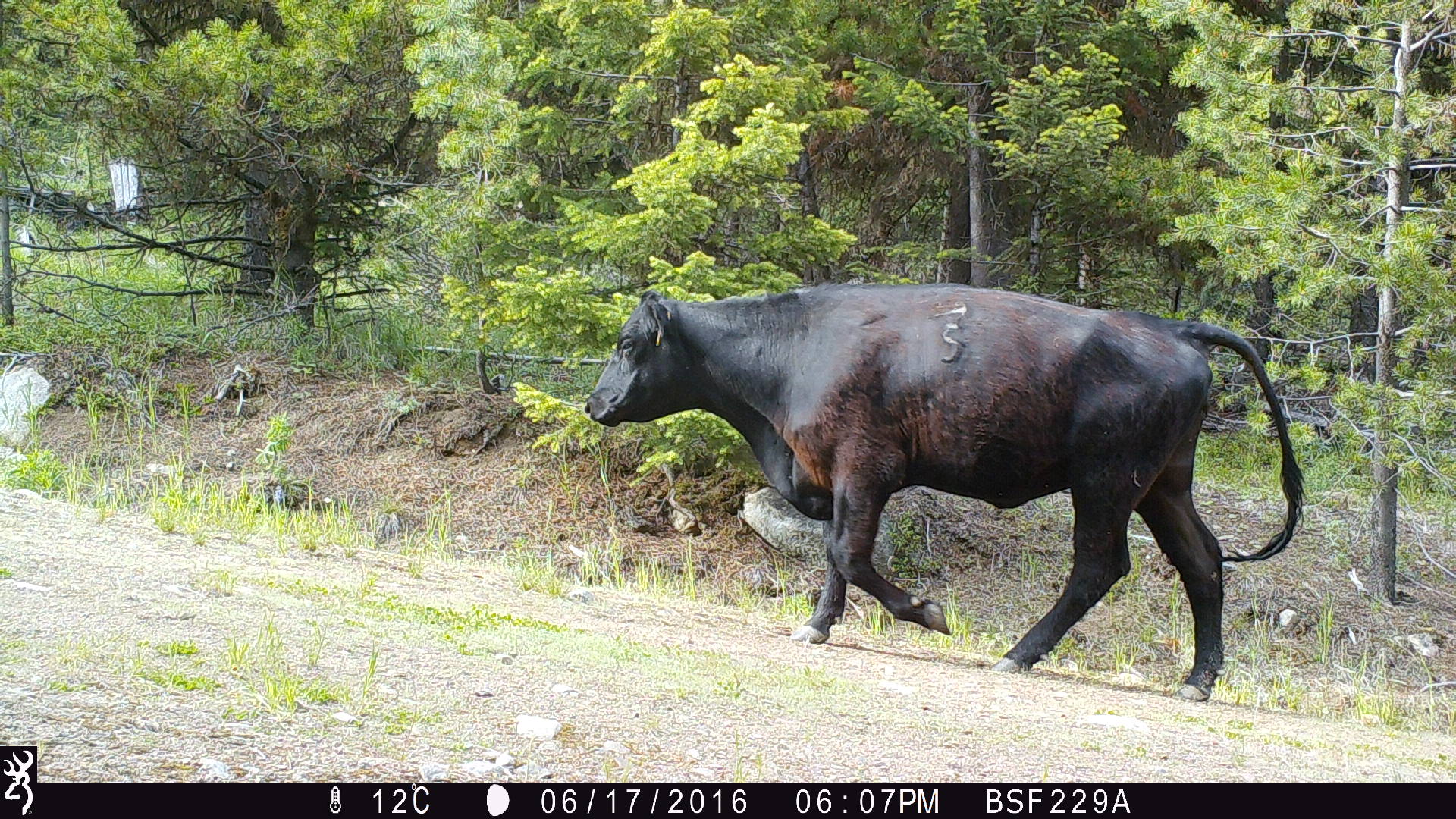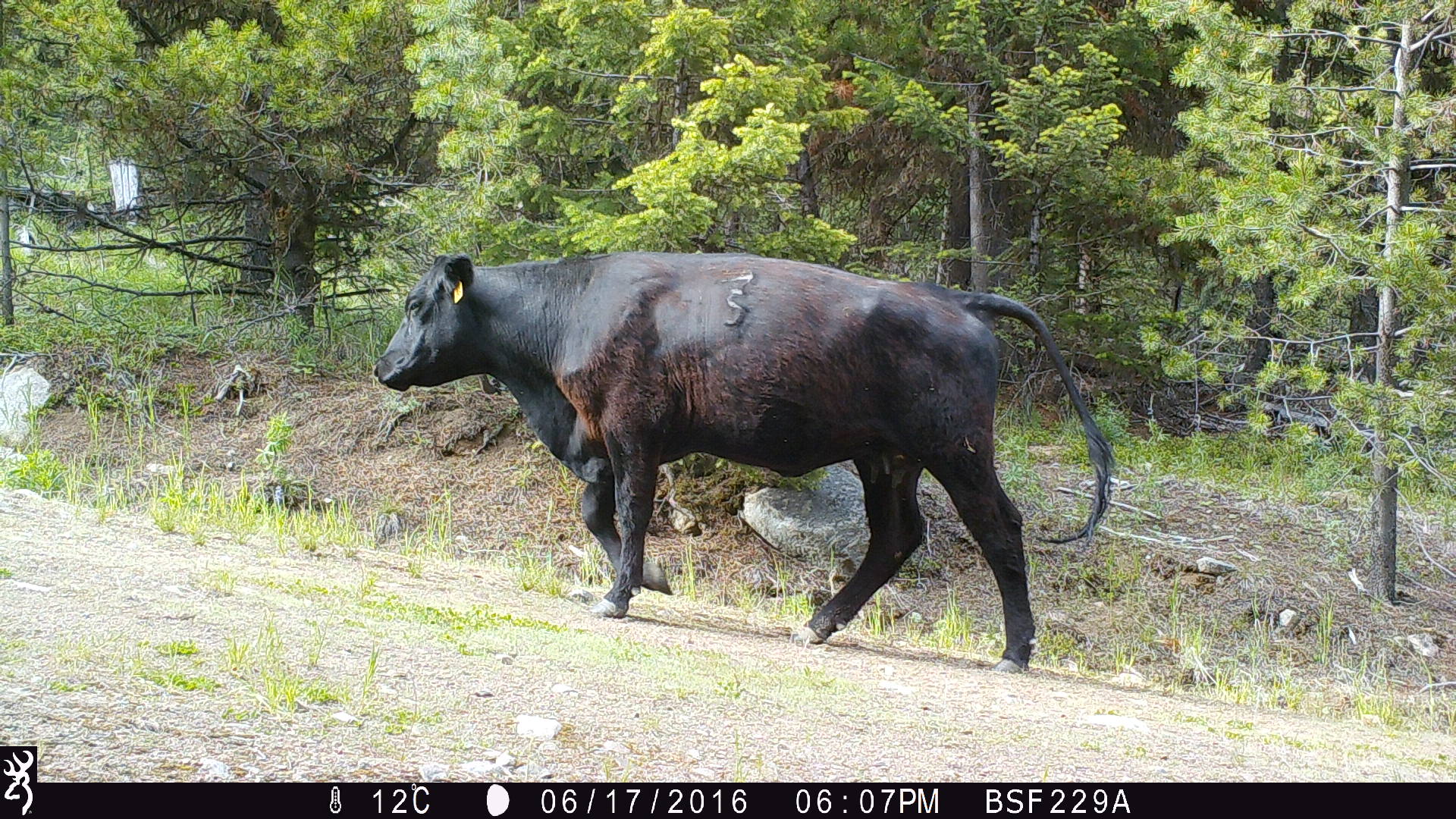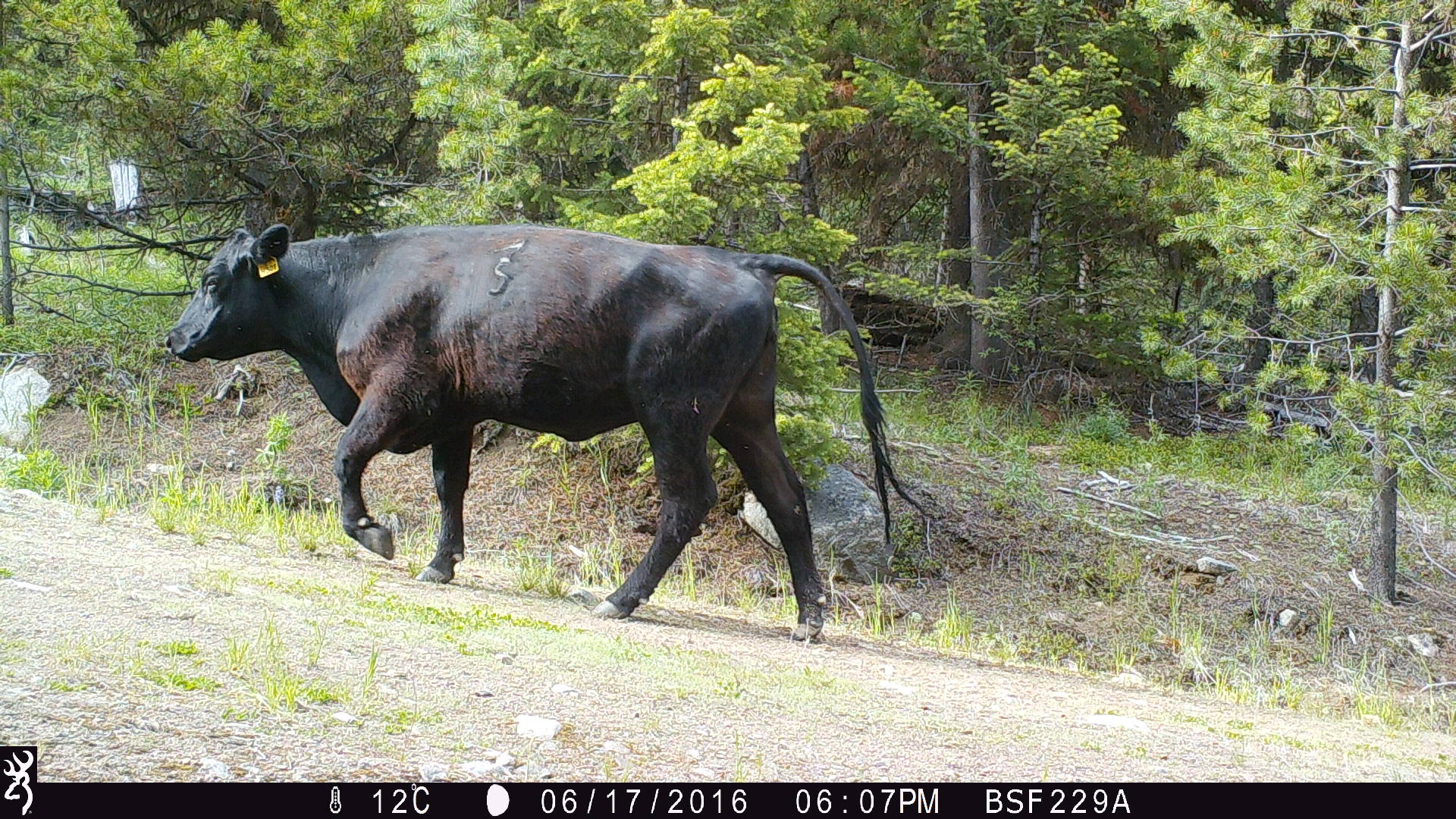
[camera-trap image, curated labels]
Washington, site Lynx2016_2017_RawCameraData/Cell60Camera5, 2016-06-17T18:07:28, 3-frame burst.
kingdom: Animalia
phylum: Chordata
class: Mammalia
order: Artiodactyla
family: Bovidae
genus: Bos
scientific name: Bos taurus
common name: domestic cattle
Domestic cattle (Bos taurus). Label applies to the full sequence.